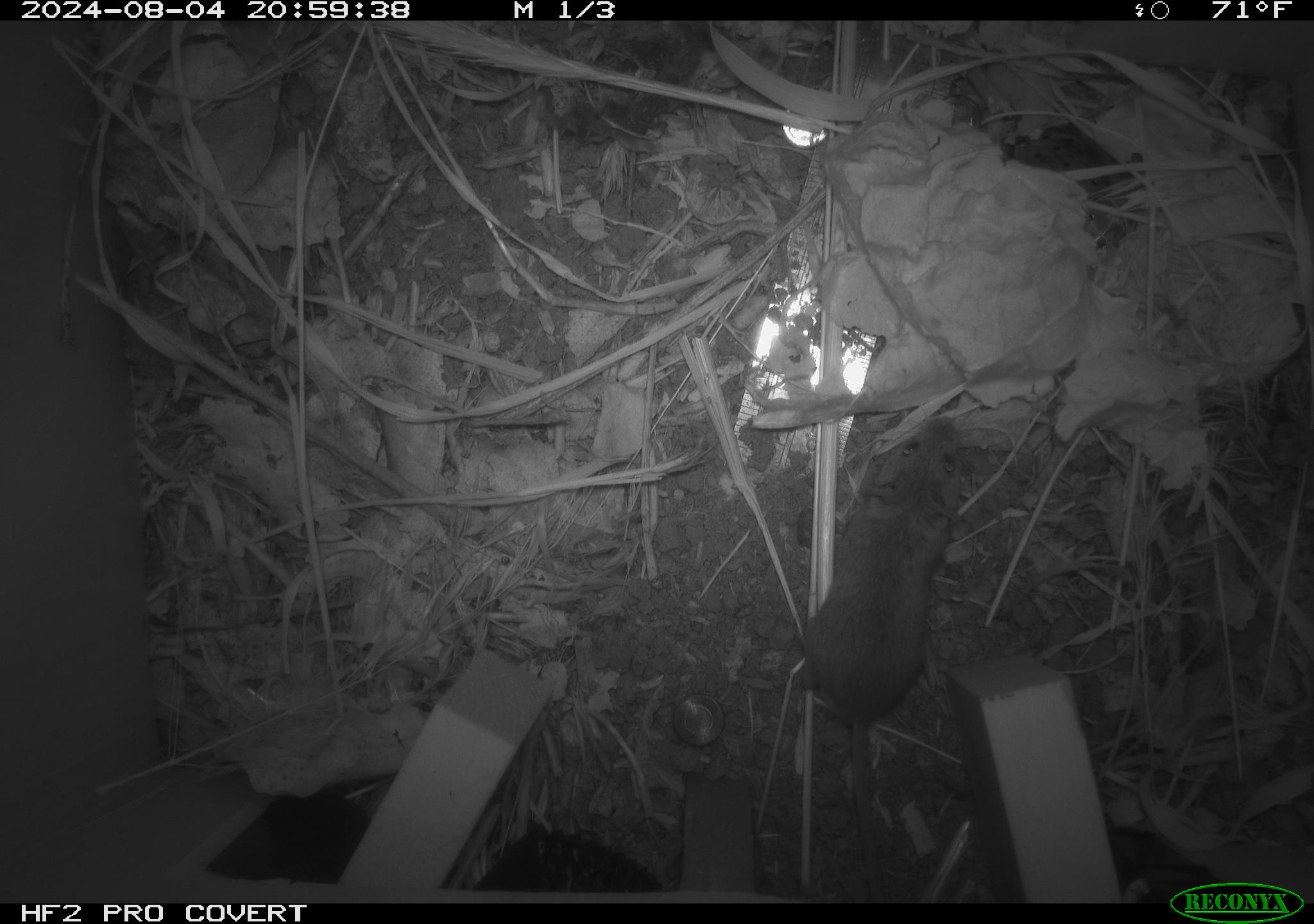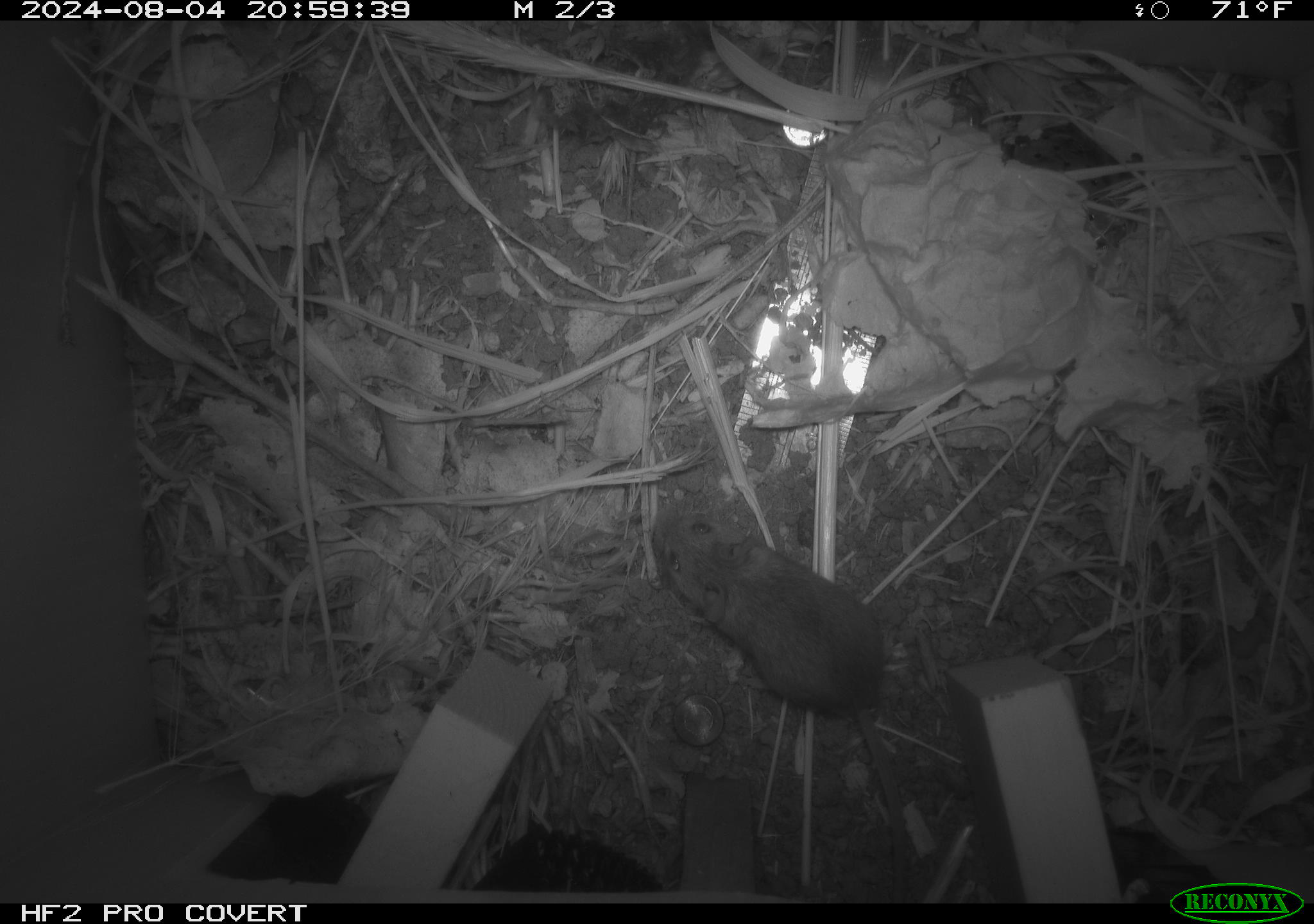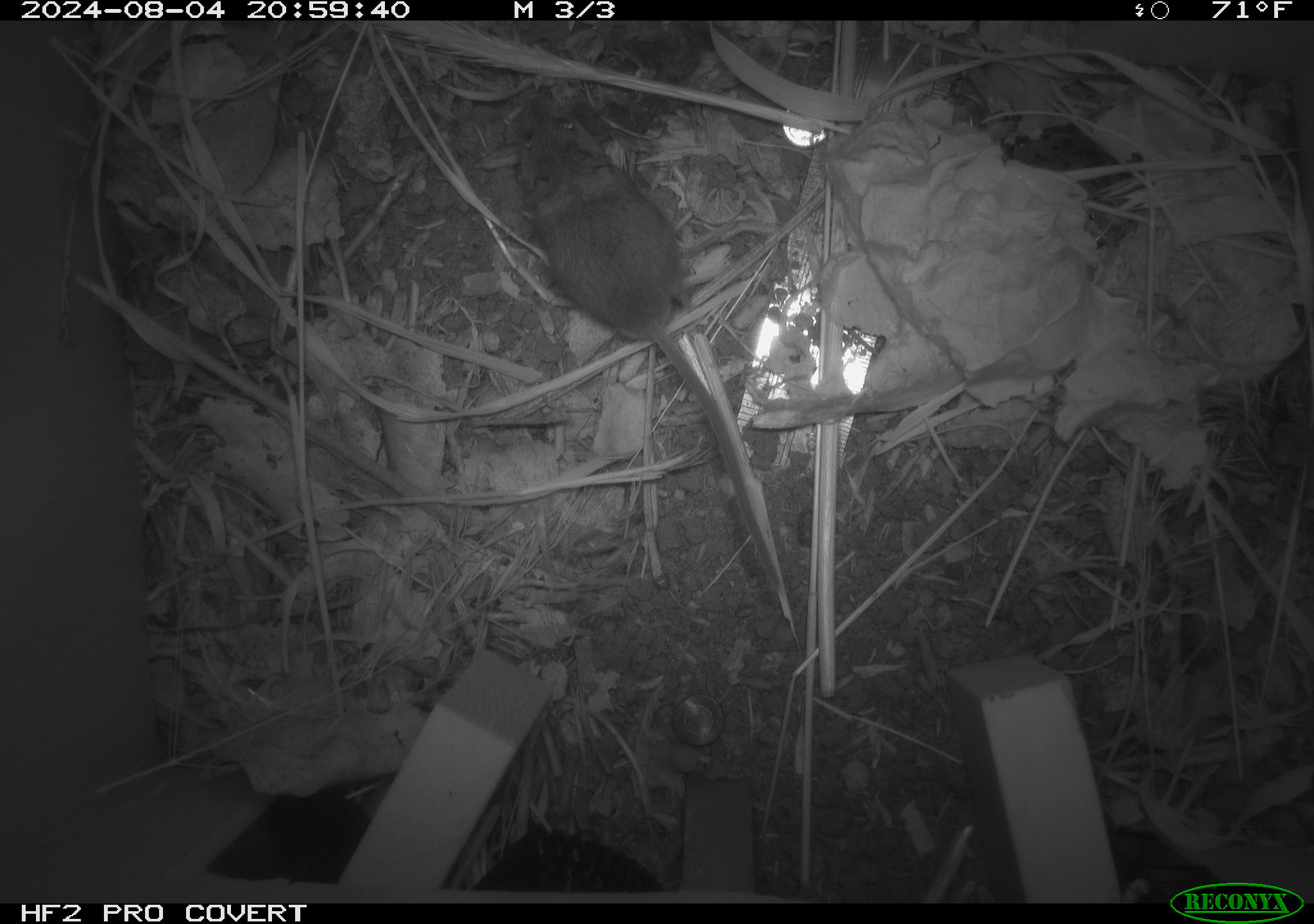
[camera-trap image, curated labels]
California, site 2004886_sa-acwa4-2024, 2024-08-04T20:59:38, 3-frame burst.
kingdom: Animalia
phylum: Chordata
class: Mammalia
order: Rodentia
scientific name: Rodentia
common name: mouse species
Mouse species (Rodentia).